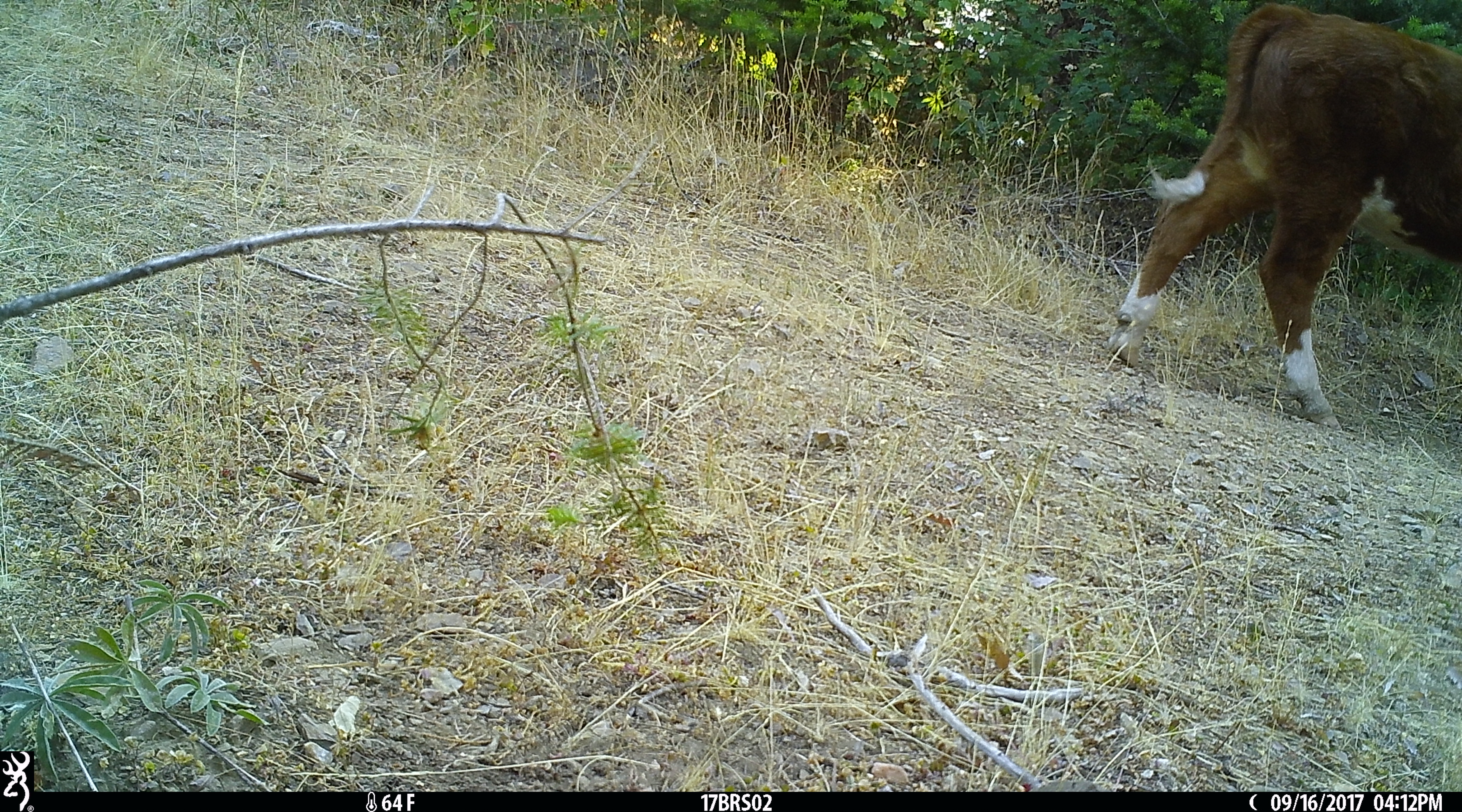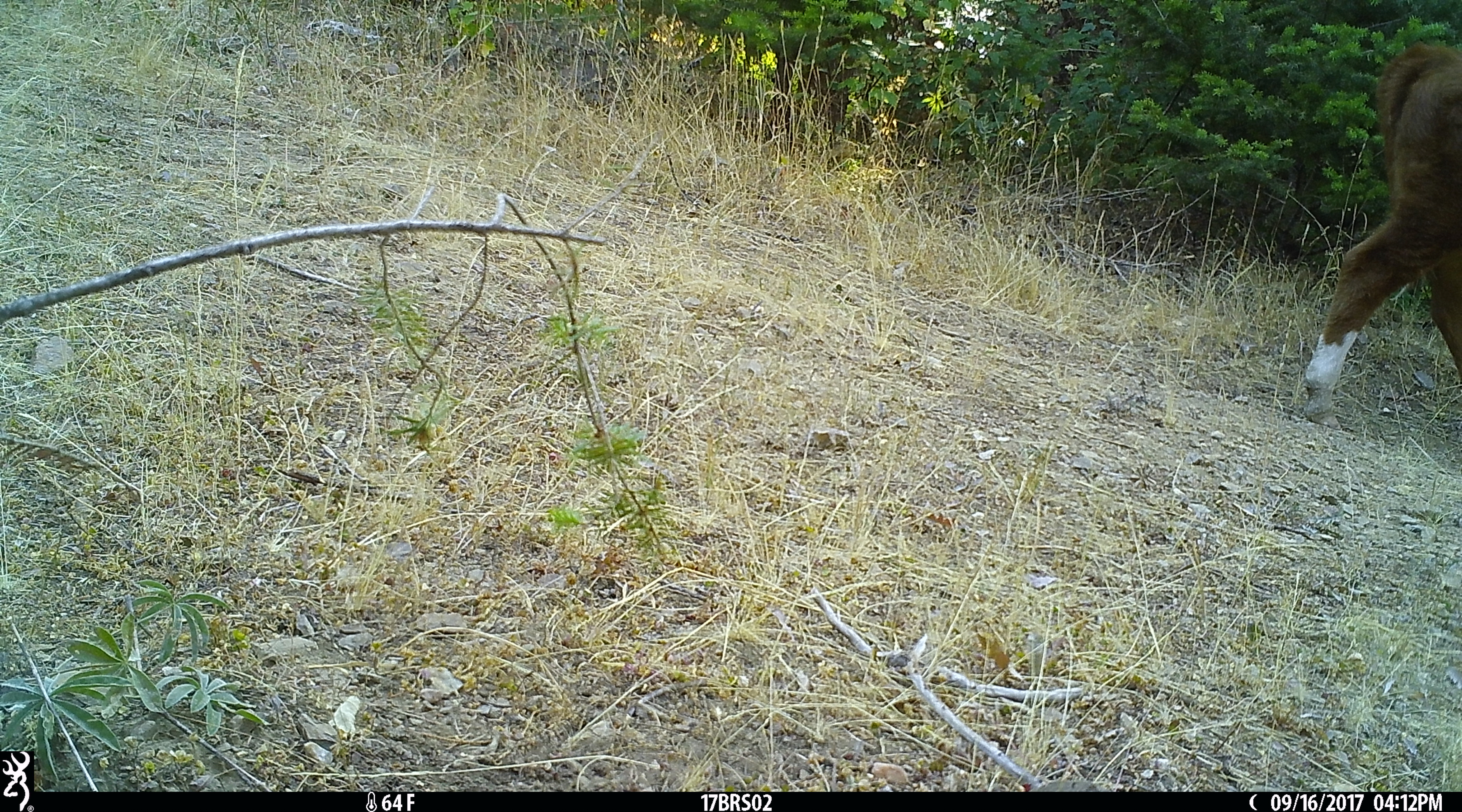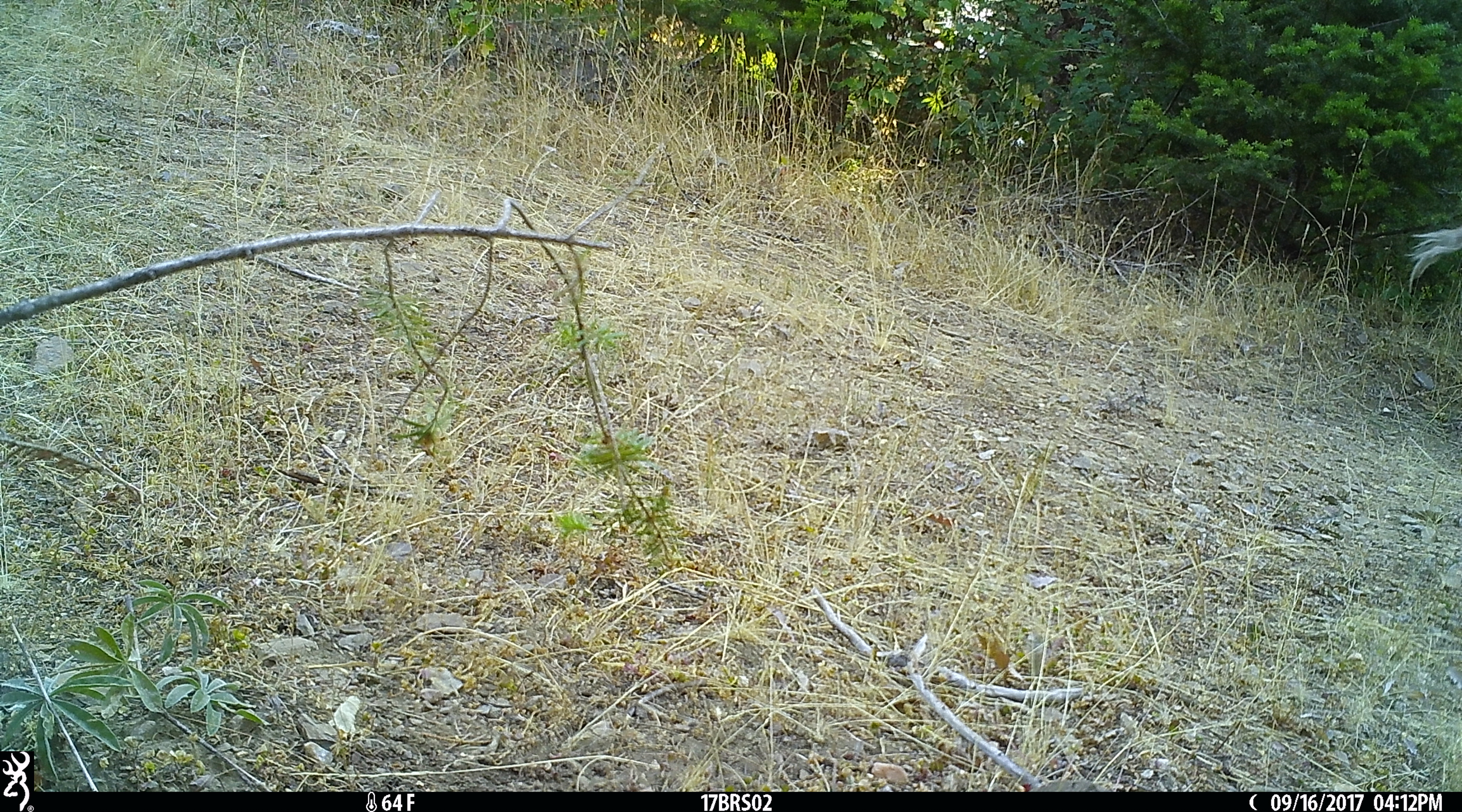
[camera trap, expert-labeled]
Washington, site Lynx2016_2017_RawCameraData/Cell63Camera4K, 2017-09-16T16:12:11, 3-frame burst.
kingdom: Animalia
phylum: Chordata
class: Mammalia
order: Artiodactyla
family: Bovidae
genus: Bos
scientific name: Bos taurus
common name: domestic cattle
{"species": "domestic cattle (Bos taurus)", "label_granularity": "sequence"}